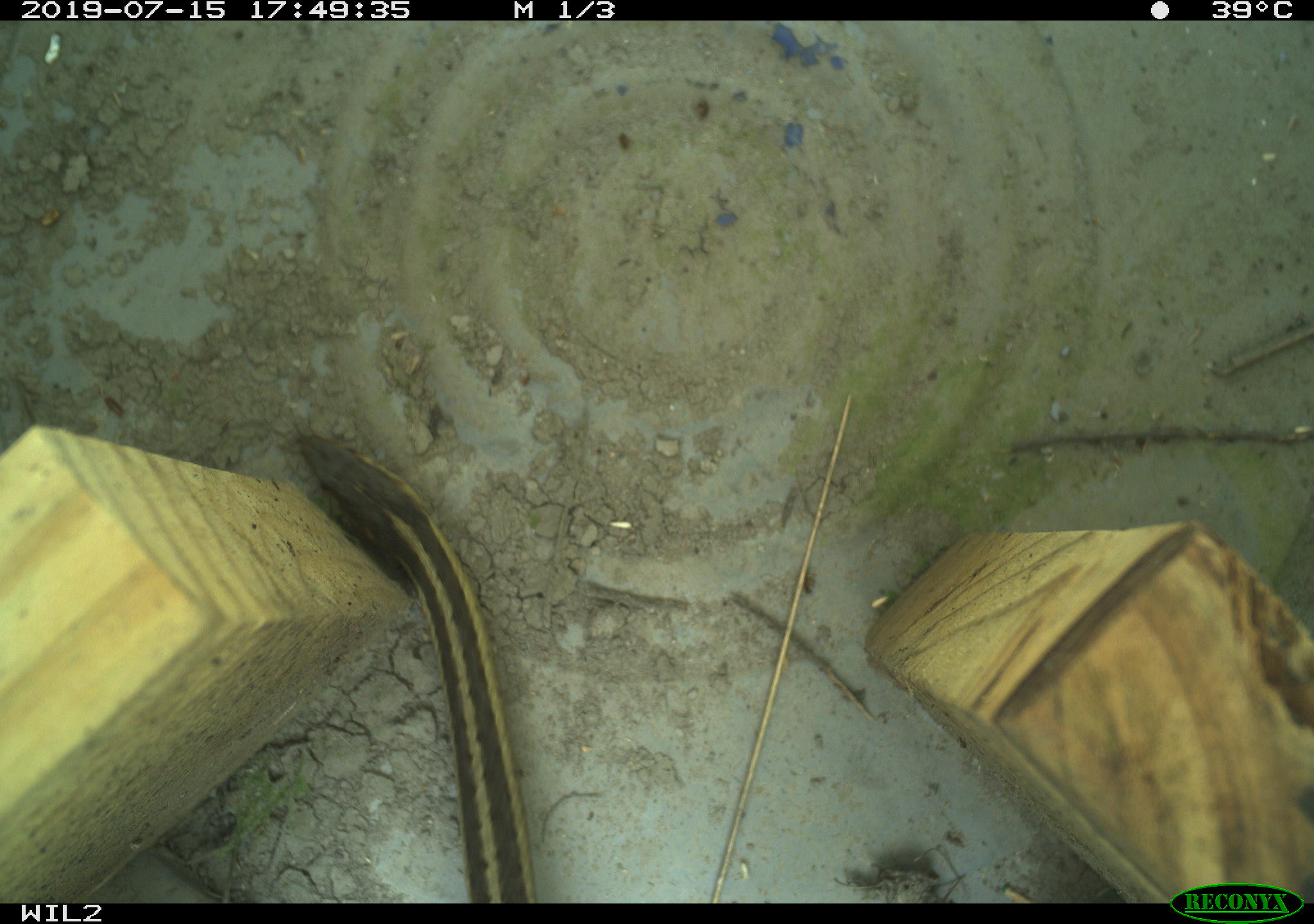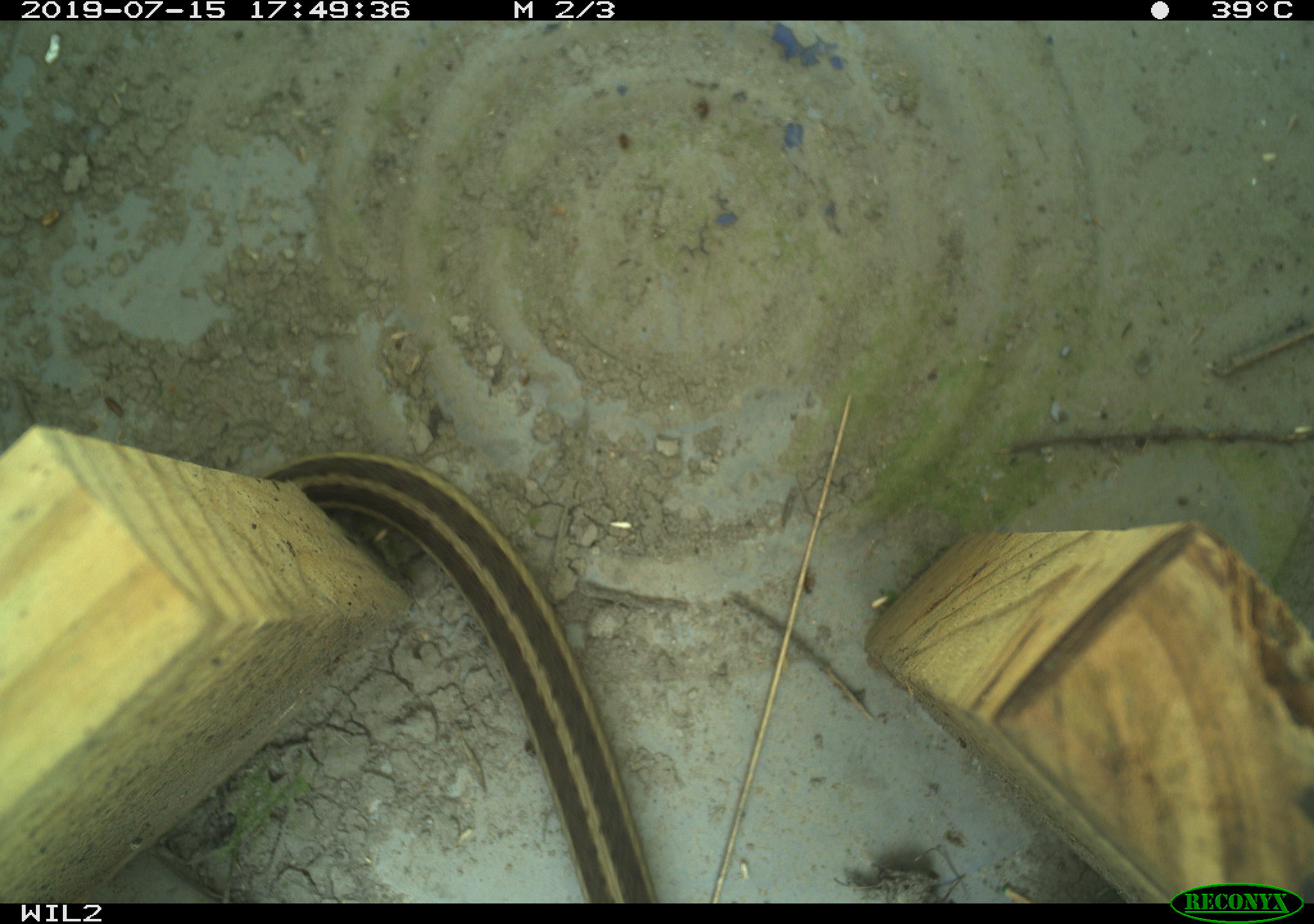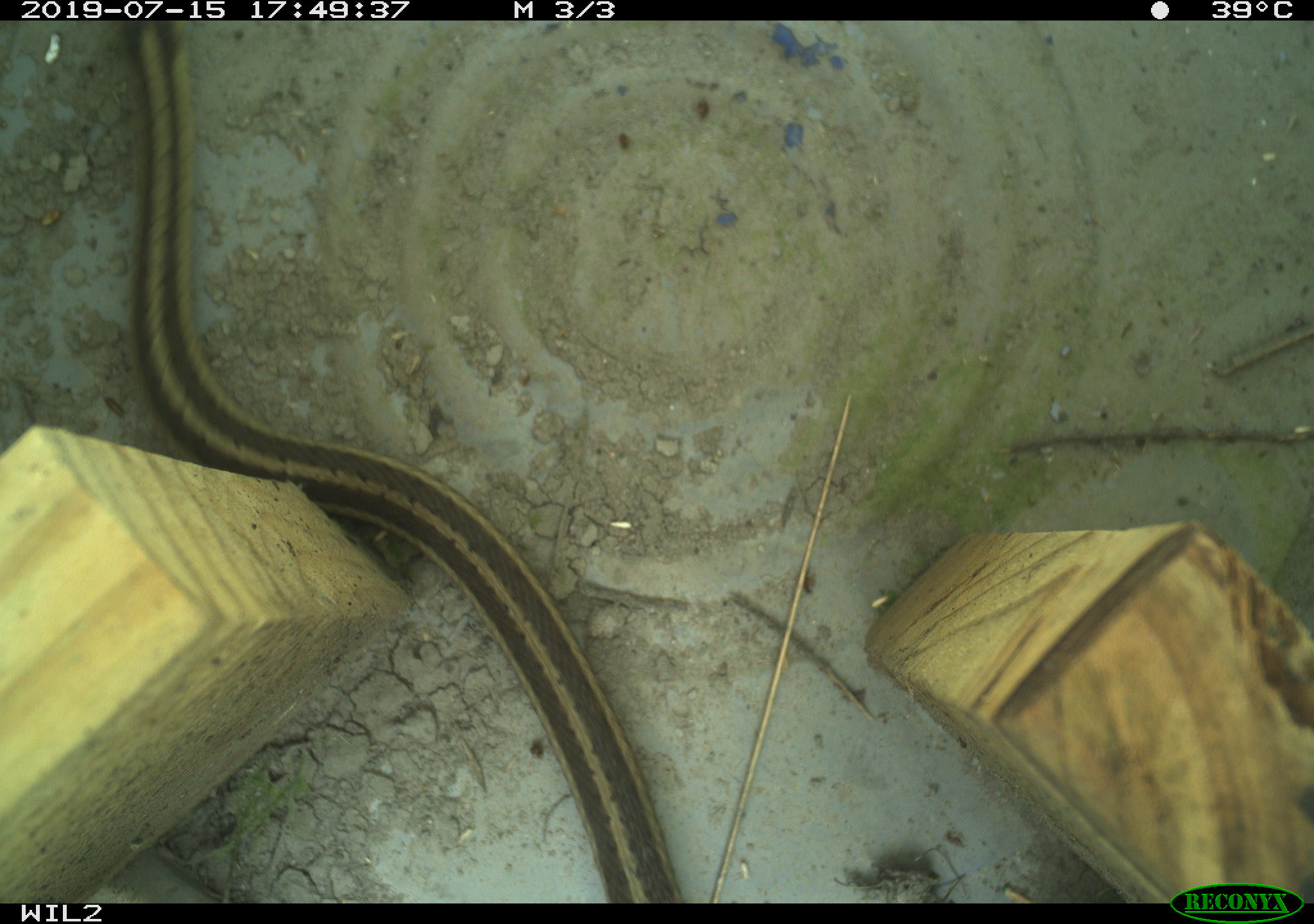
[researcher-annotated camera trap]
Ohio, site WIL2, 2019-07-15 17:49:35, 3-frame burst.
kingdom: Animalia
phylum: Chordata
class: Reptilia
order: Squamata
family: Colubridae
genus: Thamnophis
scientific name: Thamnophis sirtalis sirtalis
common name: eastern gartersnake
Eastern gartersnake (Thamnophis sirtalis sirtalis).